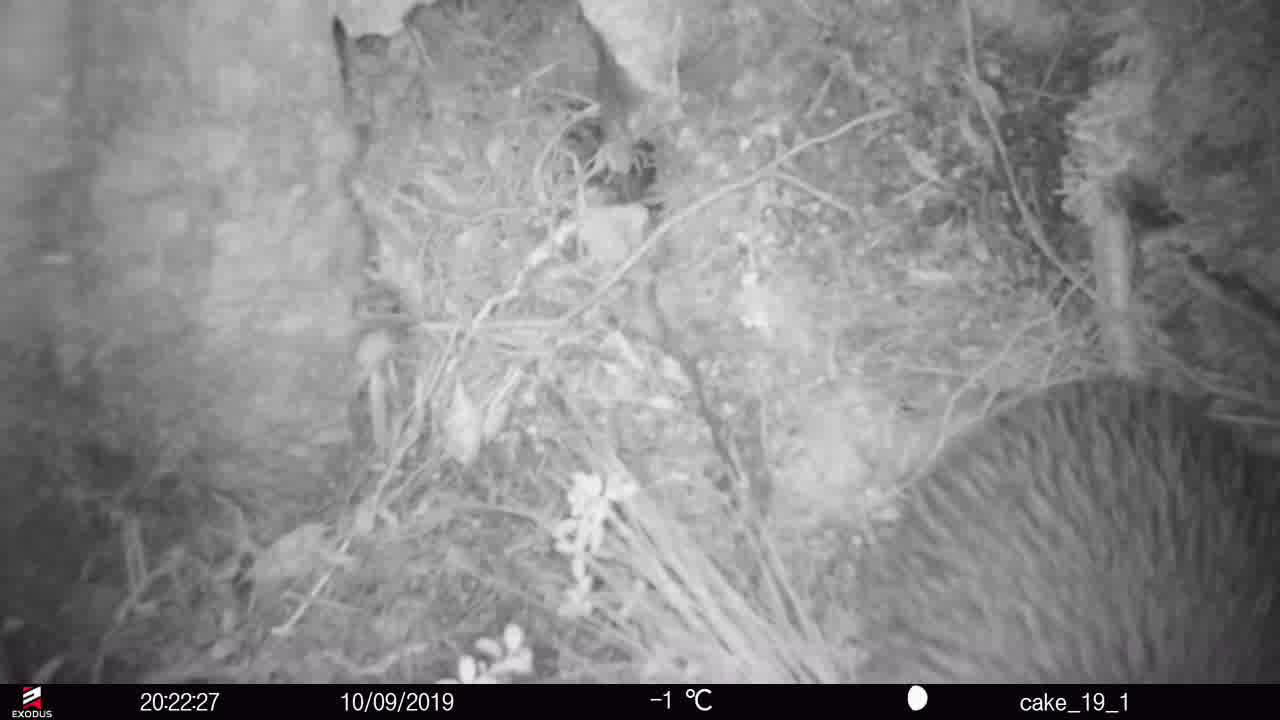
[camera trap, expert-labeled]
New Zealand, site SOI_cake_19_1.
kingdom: Animalia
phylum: Chordata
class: Aves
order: Apterygiformes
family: Apterygidae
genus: Apteryx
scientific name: Apteryx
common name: kiwi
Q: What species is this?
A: Kiwi (Apteryx).